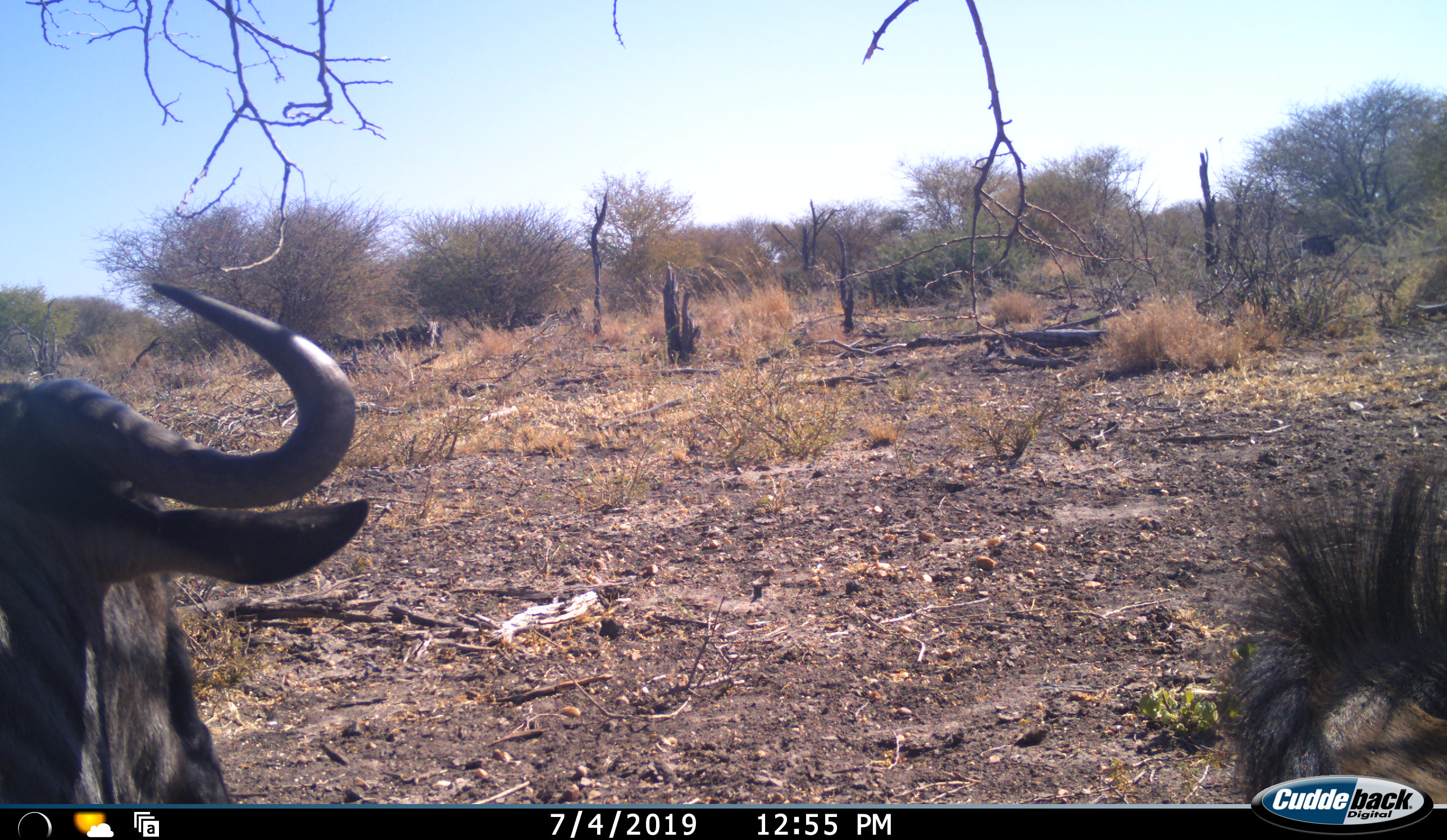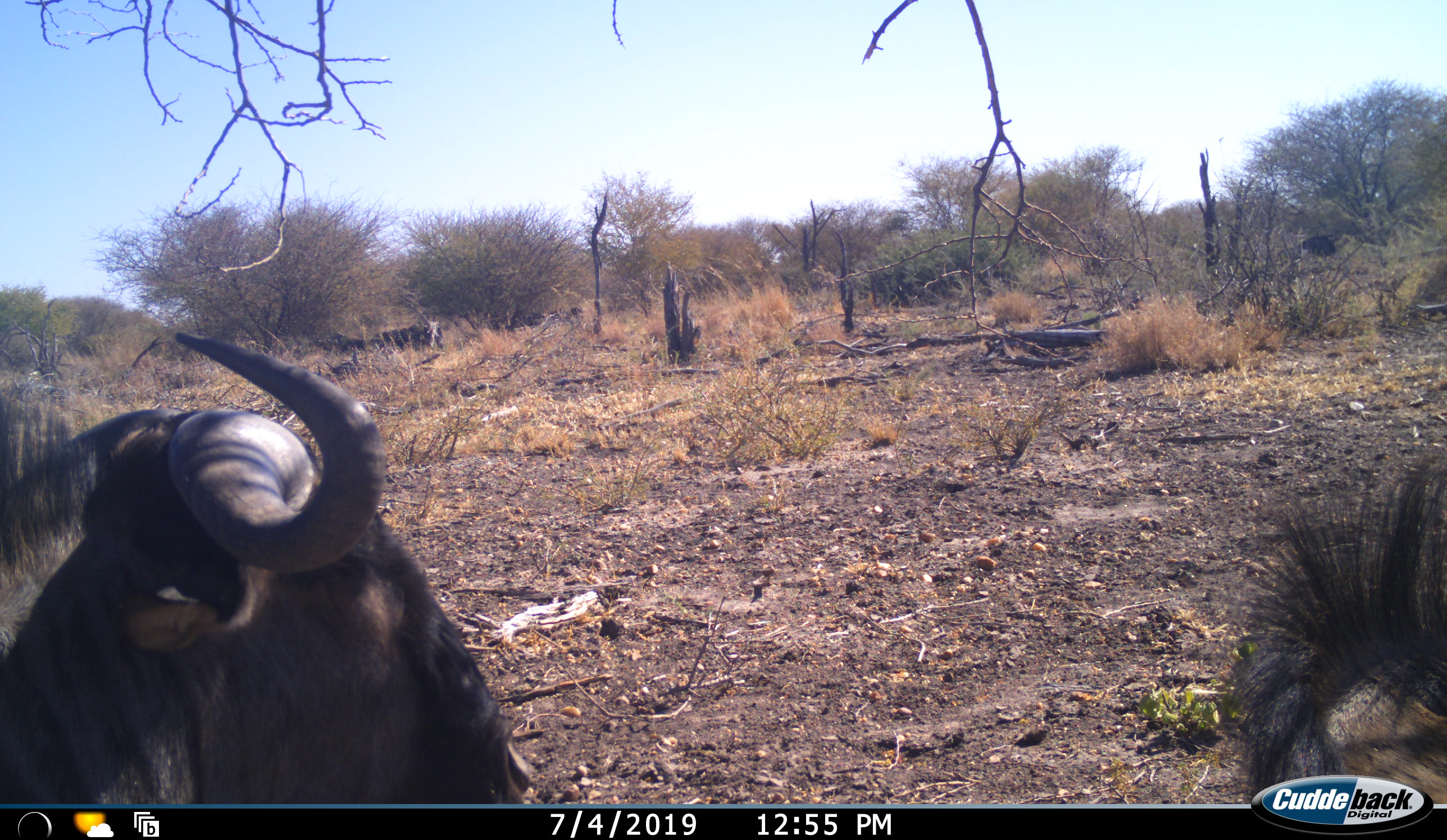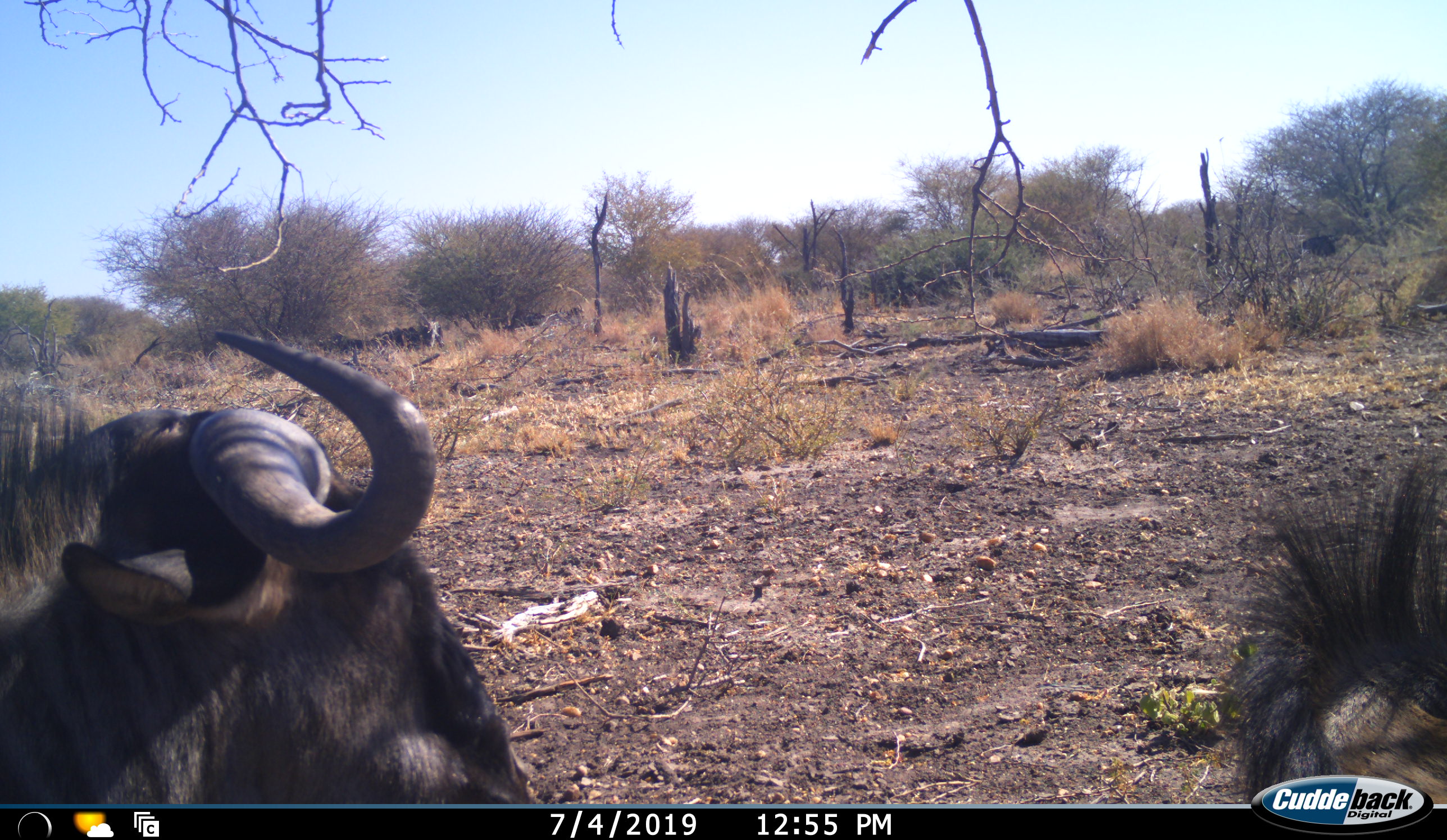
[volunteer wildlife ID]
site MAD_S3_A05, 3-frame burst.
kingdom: Animalia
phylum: Chordata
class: Mammalia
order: Artiodactyla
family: Bovidae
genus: Connochaetes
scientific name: Connochaetes taurinus taurinus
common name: blue wildebeest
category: wildebeestblue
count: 2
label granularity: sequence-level